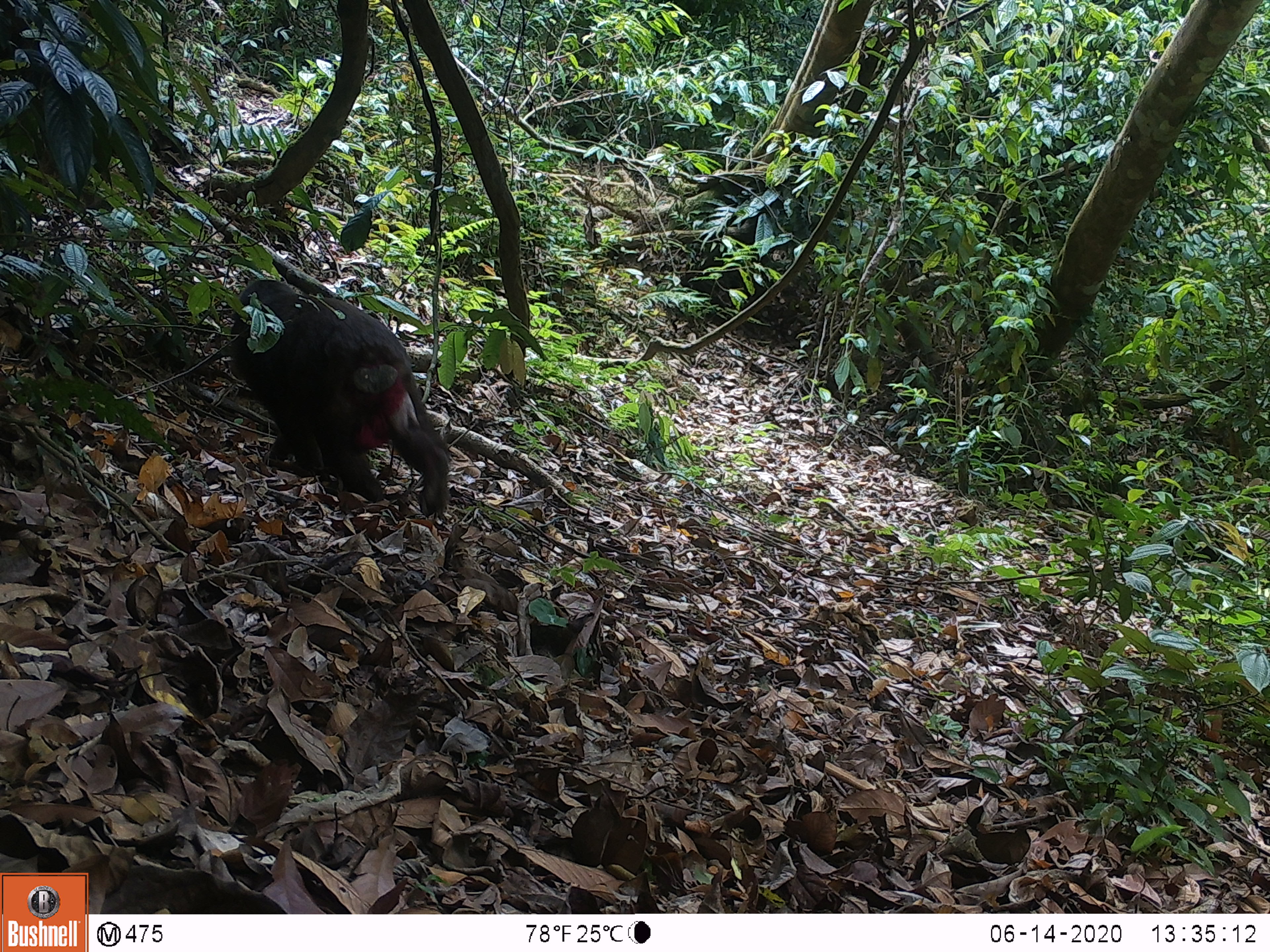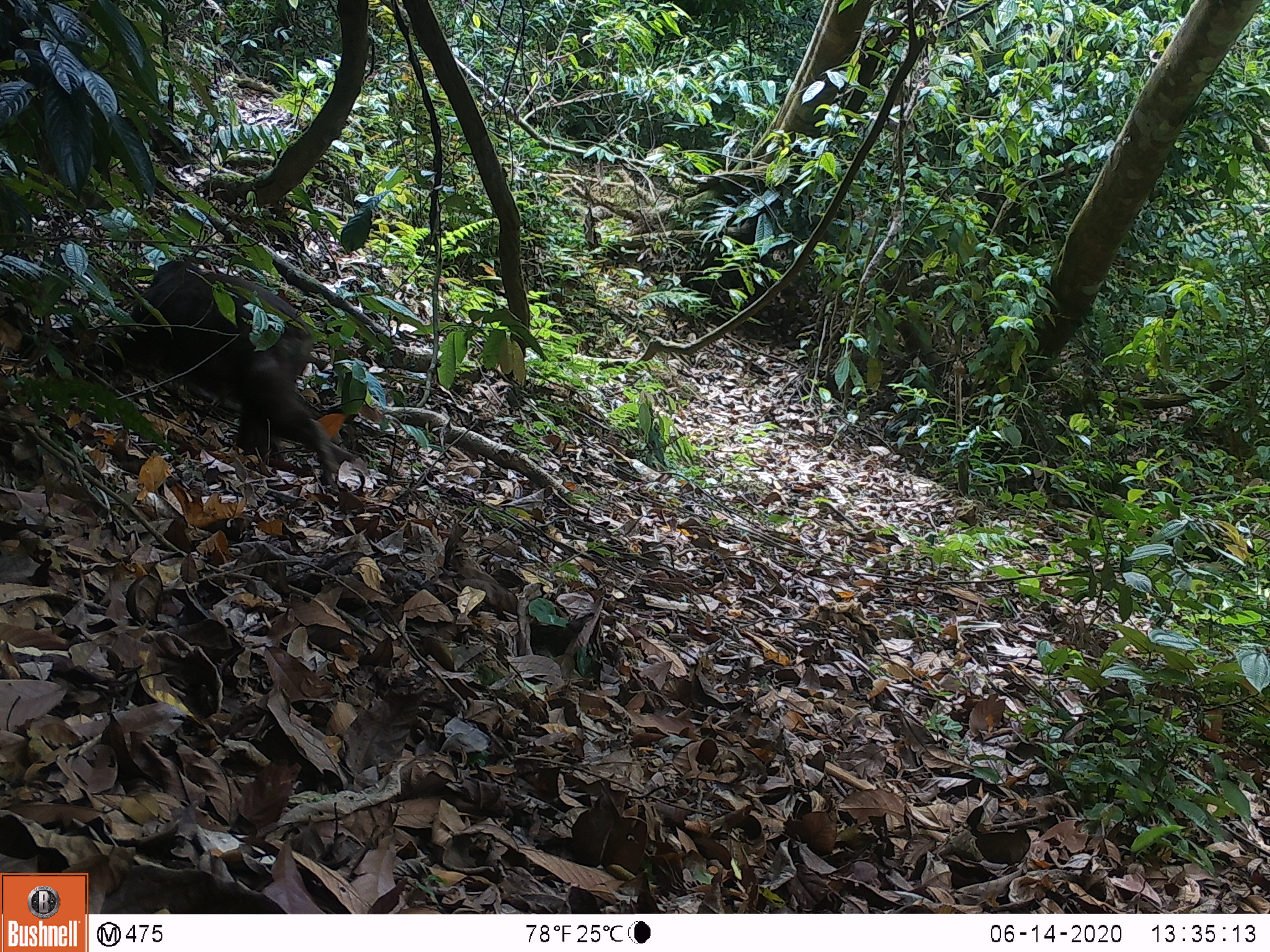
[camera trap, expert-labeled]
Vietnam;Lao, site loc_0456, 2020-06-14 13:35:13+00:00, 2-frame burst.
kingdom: Animalia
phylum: Chordata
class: Mammalia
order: Primates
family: Cercopithecidae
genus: Macaca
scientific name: Macaca arctoides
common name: stump-tailed macaque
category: stump tailed macaque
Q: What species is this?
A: Stump tailed macaque (stump-tailed macaque) (Macaca arctoides).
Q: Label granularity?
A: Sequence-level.